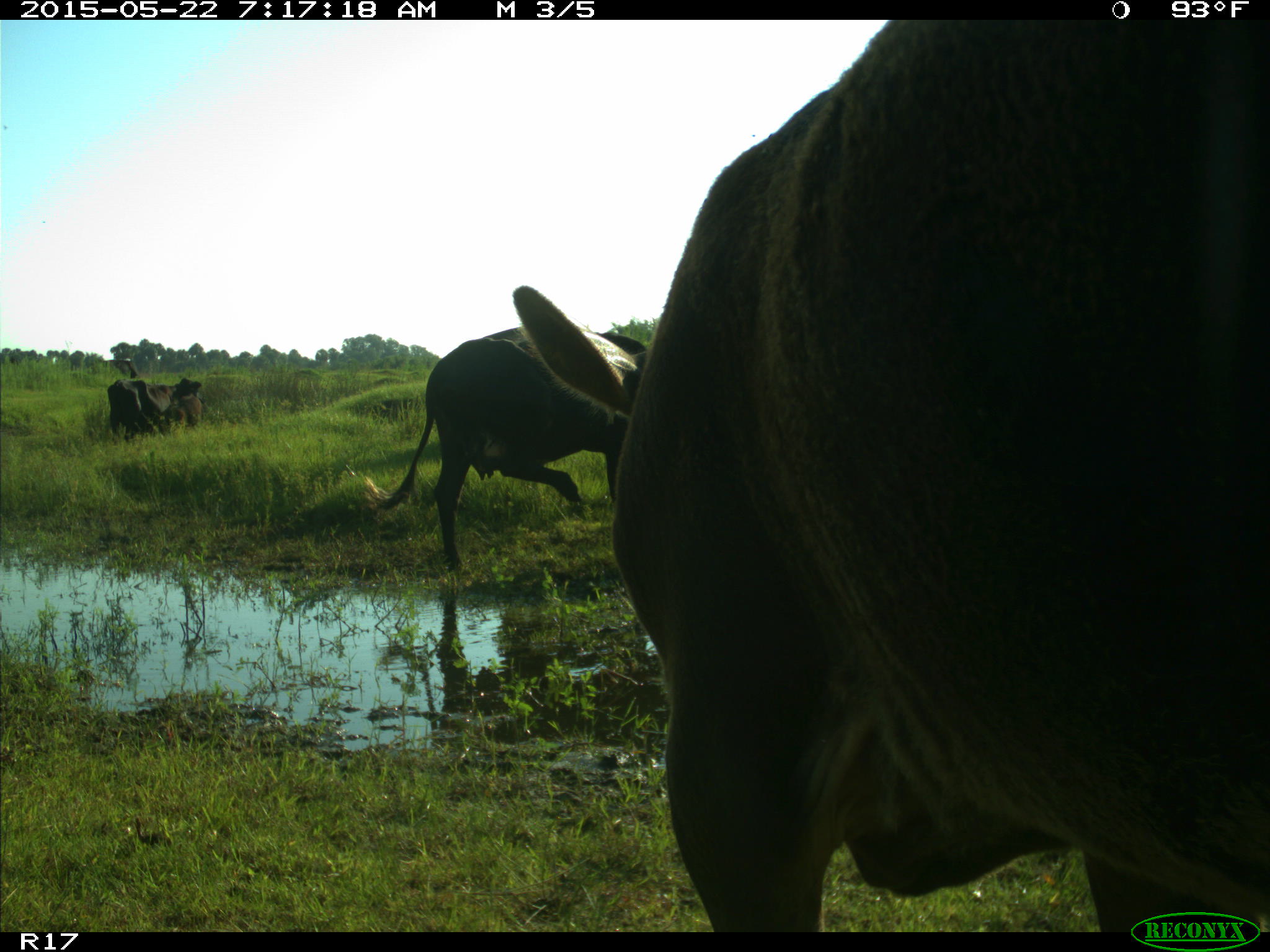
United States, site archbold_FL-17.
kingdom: Animalia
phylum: Chordata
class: Mammalia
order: Artiodactyla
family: Bovidae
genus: Bos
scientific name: Bos taurus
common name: domestic cow